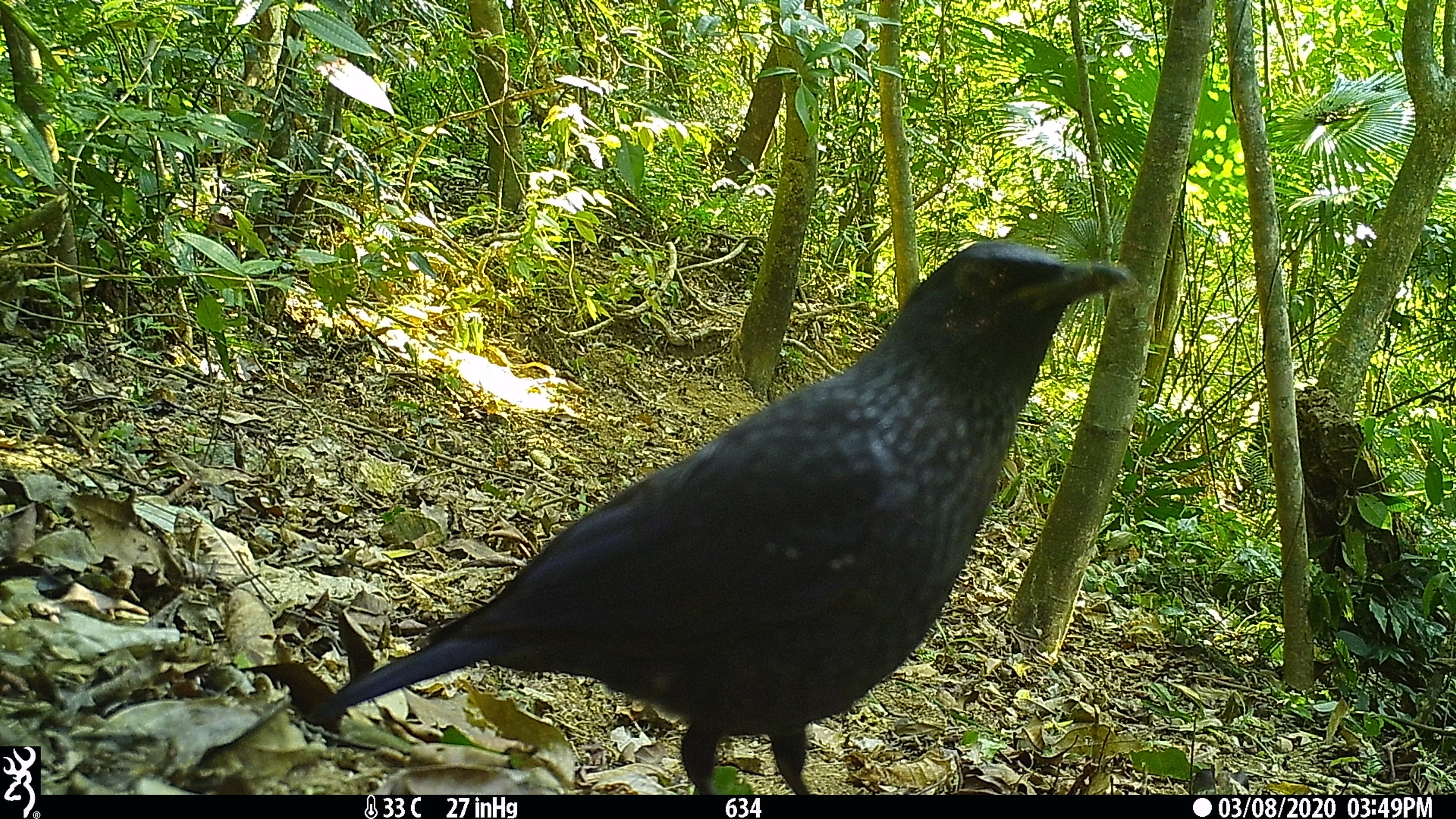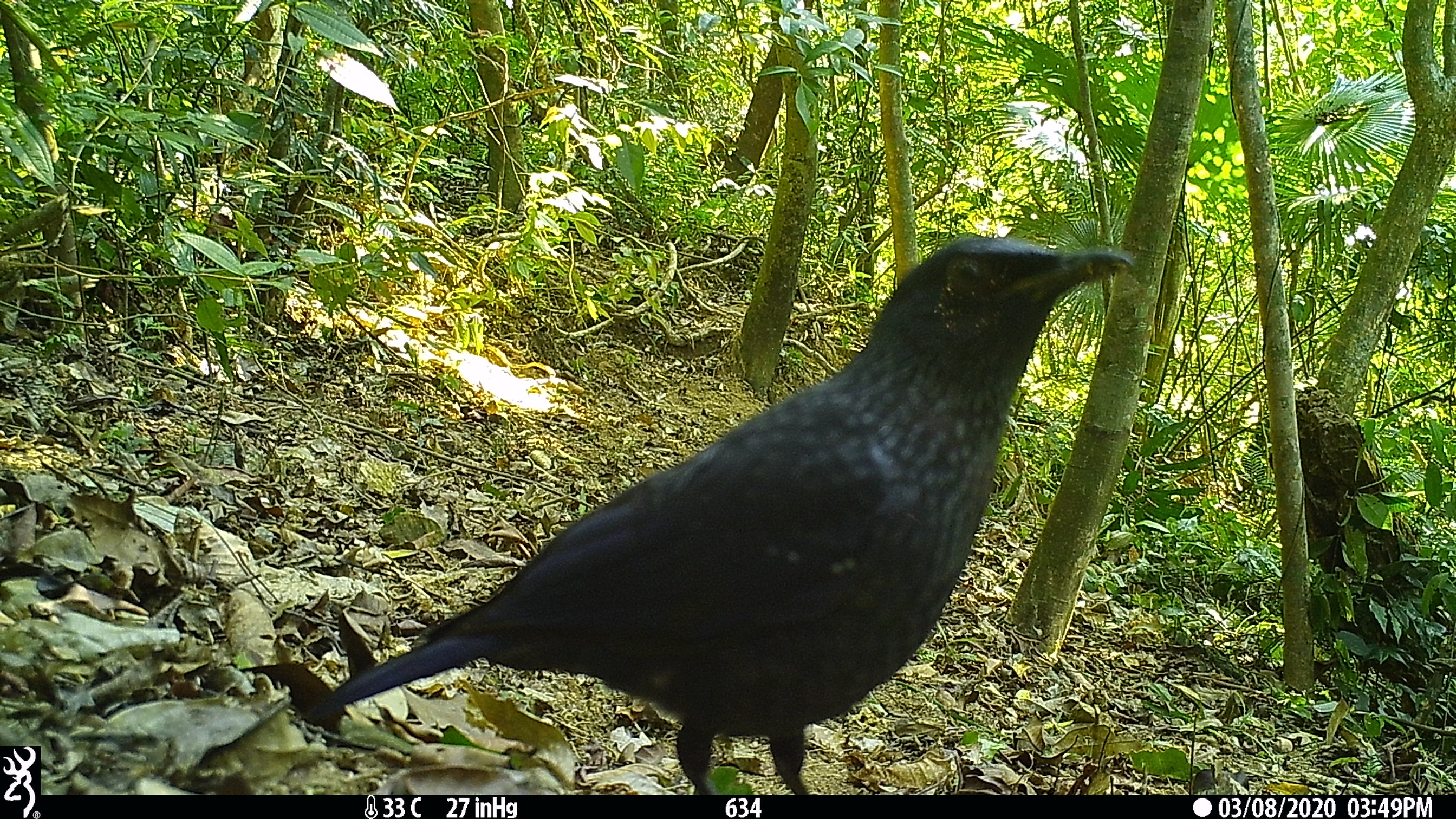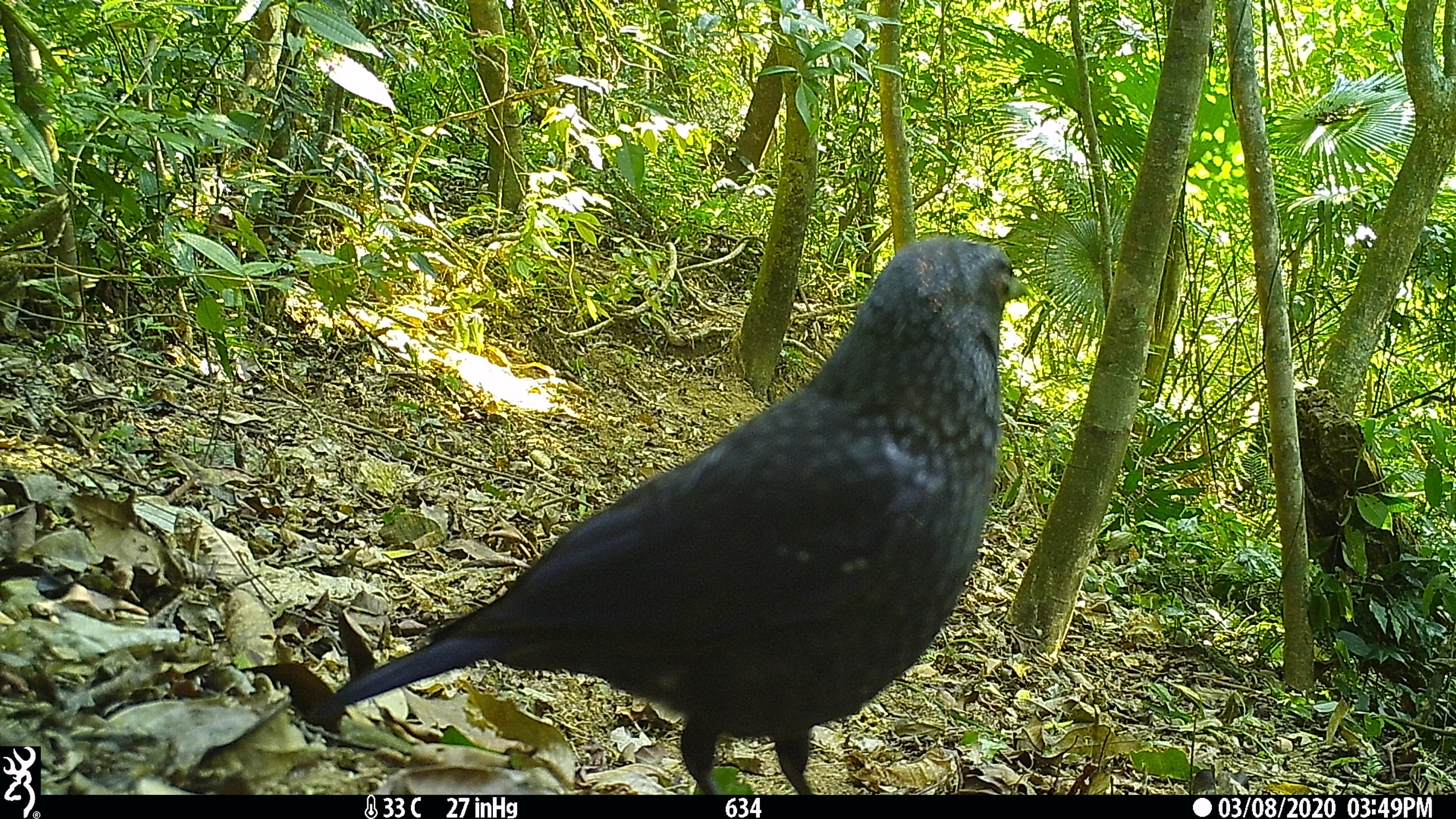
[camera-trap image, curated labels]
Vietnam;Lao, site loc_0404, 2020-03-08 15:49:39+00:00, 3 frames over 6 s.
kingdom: Animalia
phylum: Chordata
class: Aves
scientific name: Aves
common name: bird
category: unidentified bird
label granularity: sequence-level